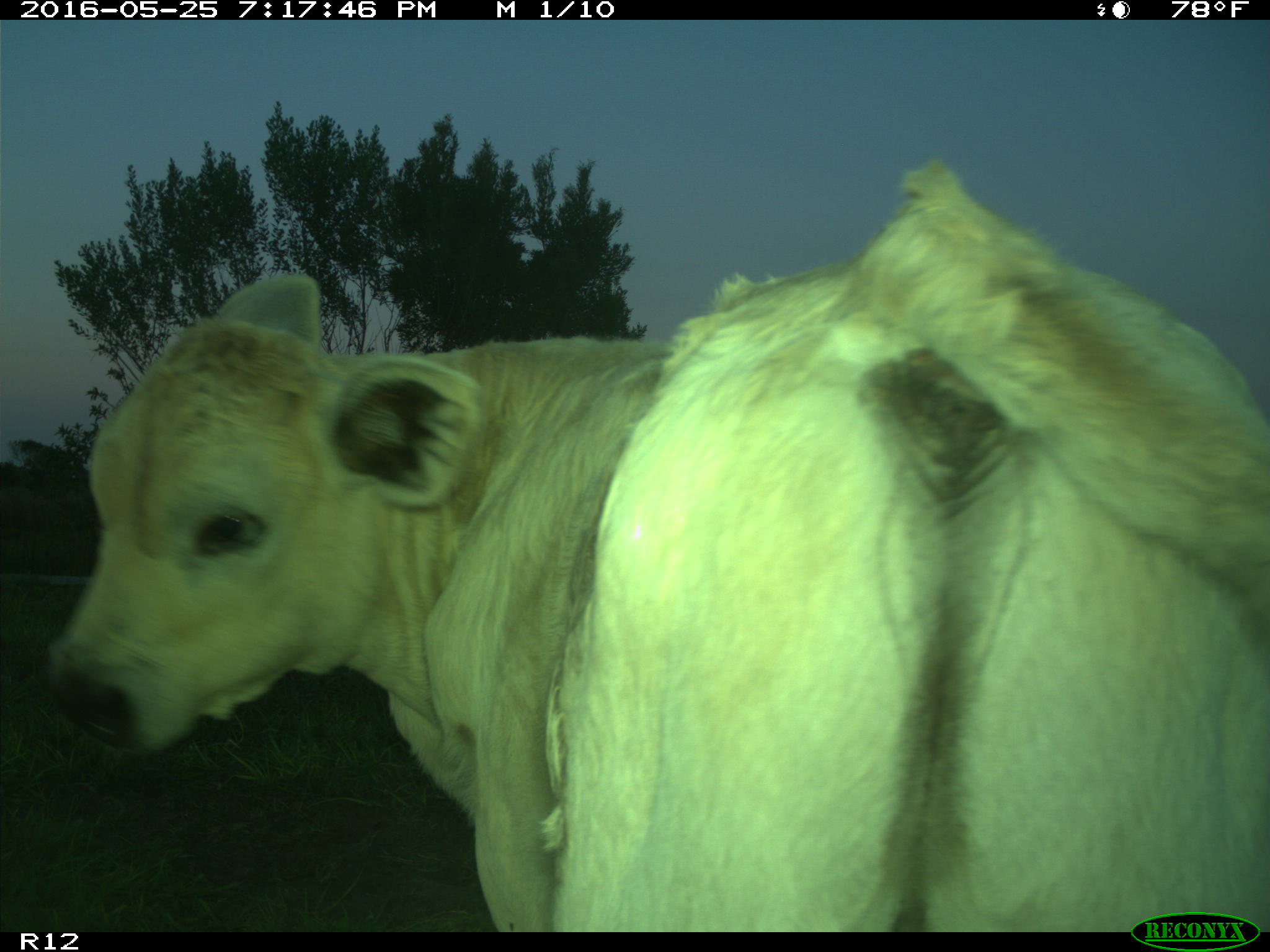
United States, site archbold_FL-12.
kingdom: Animalia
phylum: Chordata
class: Mammalia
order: Artiodactyla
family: Bovidae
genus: Bos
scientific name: Bos taurus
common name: domestic cow